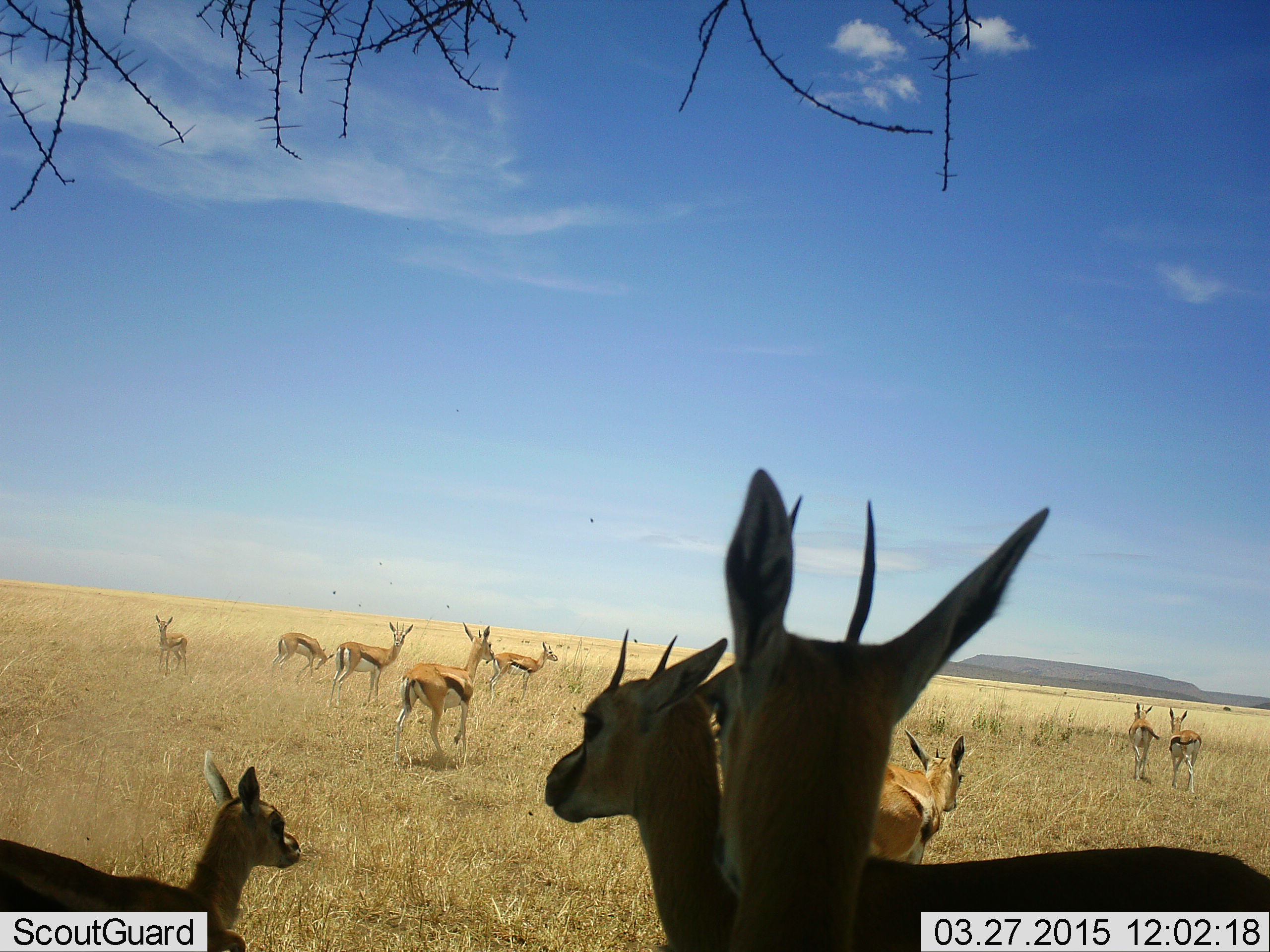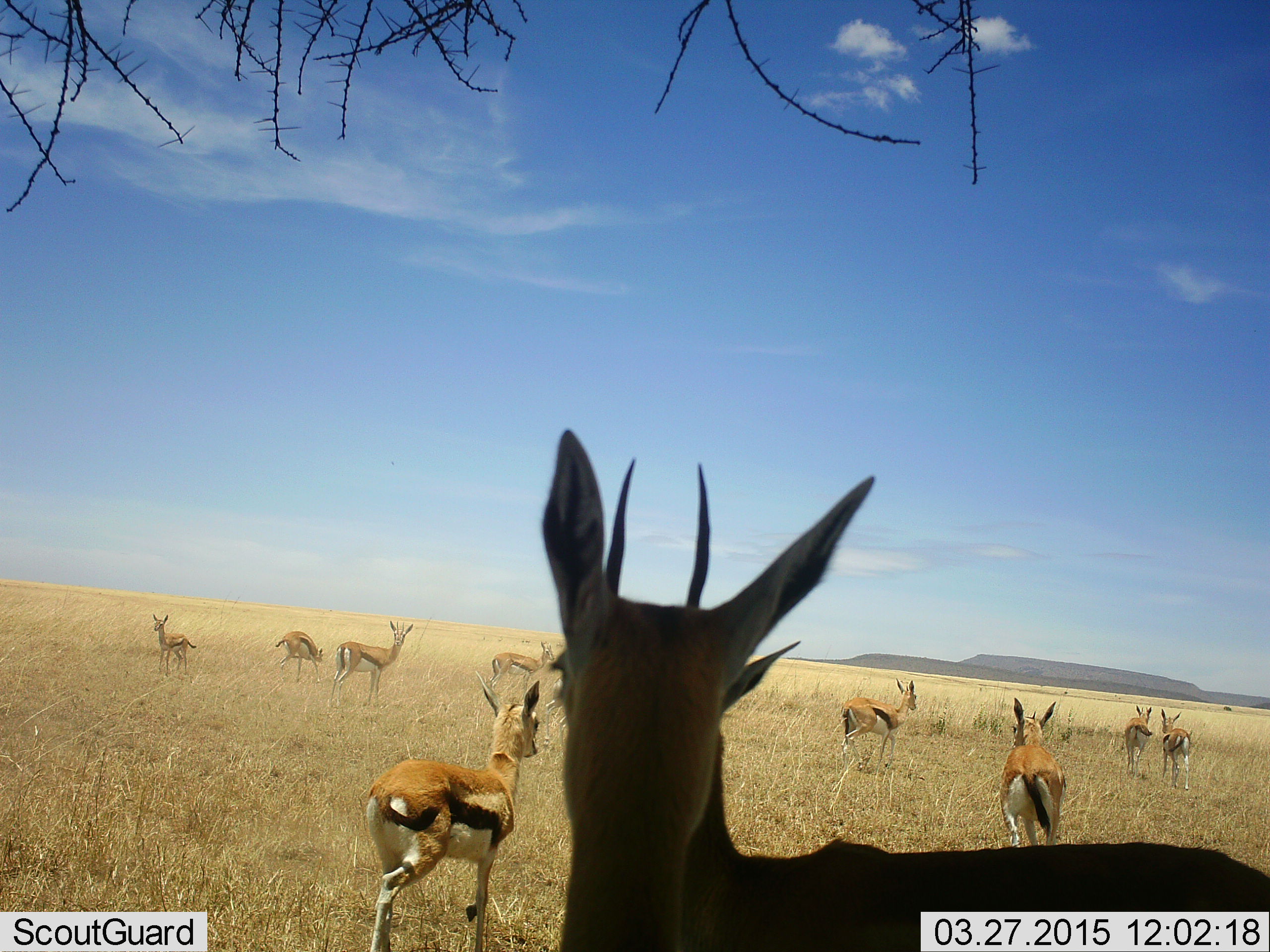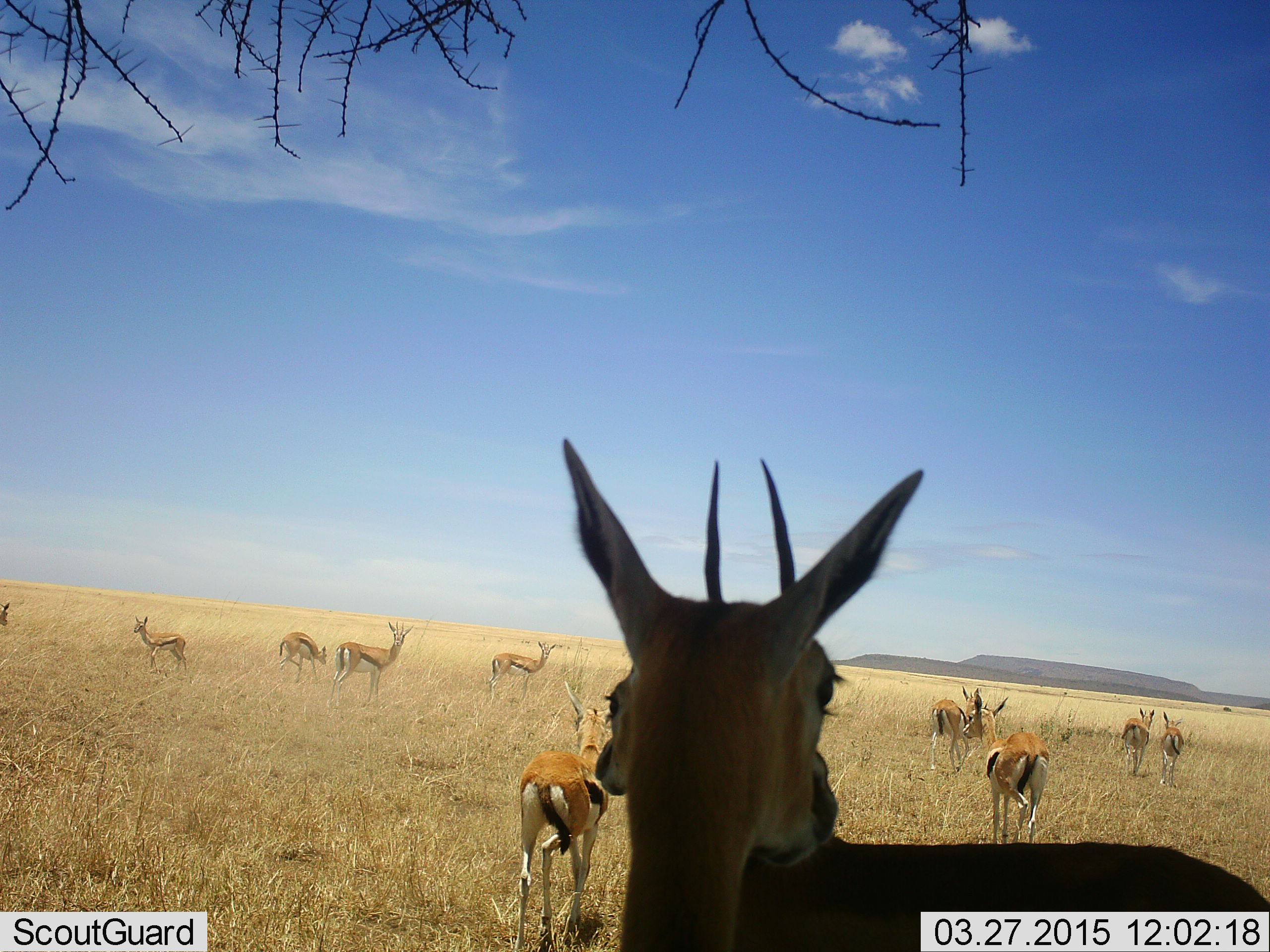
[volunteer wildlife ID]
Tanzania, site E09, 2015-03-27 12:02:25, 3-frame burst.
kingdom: Animalia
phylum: Chordata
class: Mammalia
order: Artiodactyla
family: Bovidae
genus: Eudorcas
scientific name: Eudorcas thomsonii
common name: thomson's gazelle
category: gazellethomsons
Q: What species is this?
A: Gazellethomsons (thomson's gazelle) (Eudorcas thomsonii).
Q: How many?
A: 11-50.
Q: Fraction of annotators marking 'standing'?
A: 70%.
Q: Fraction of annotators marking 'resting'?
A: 0%.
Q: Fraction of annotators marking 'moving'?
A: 80%.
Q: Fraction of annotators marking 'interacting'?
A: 10%.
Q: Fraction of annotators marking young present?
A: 20%.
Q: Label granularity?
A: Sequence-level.